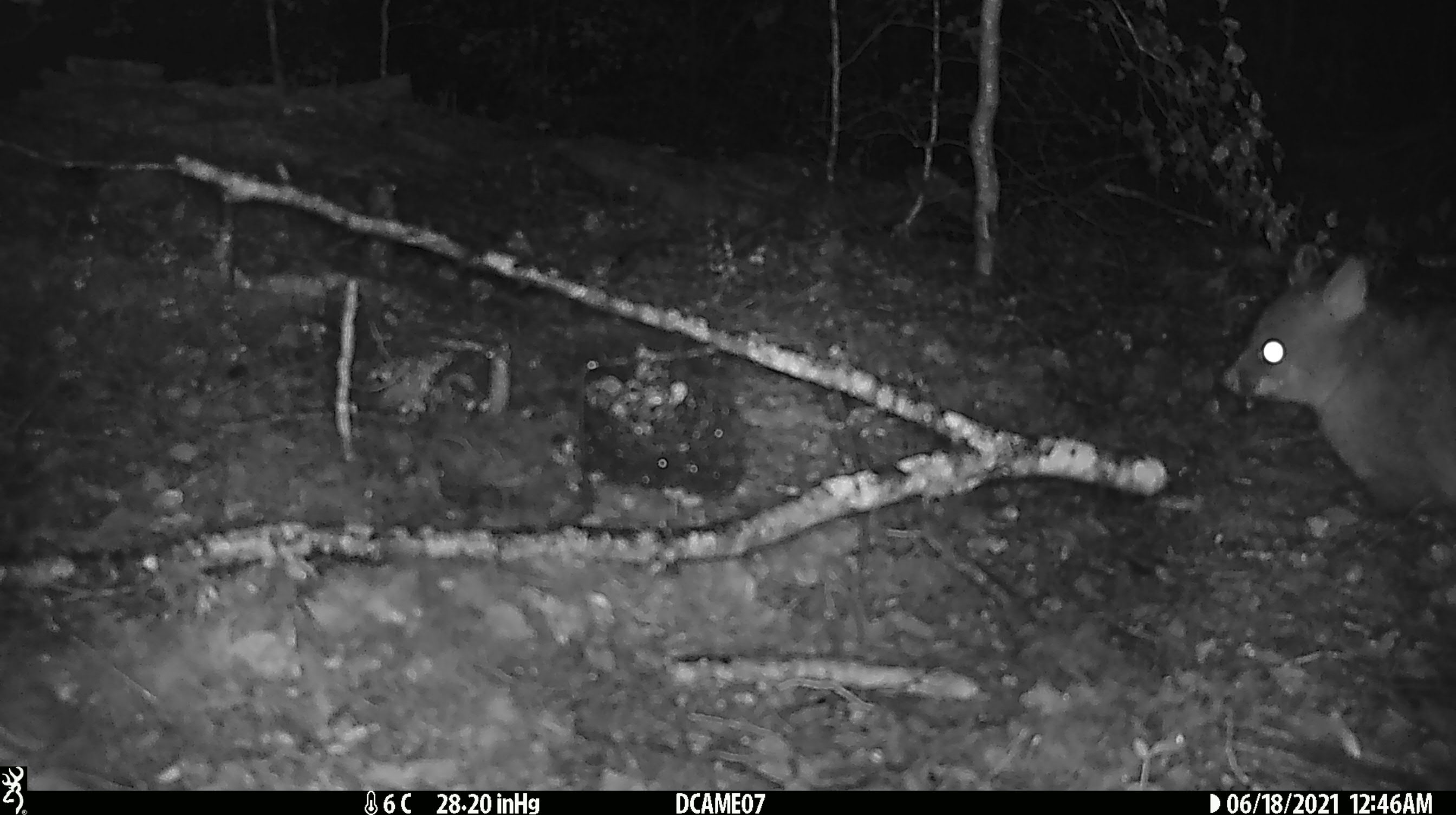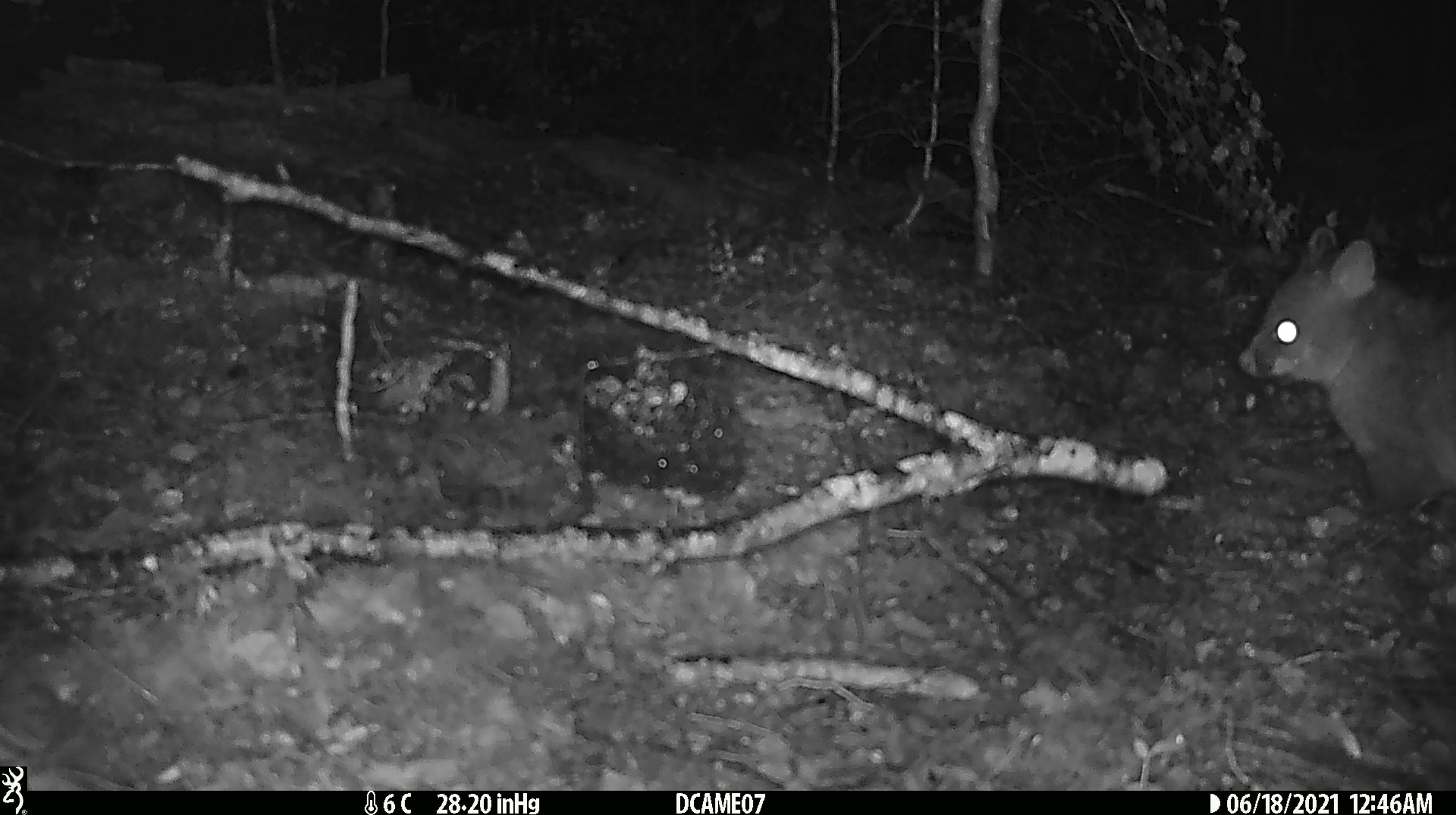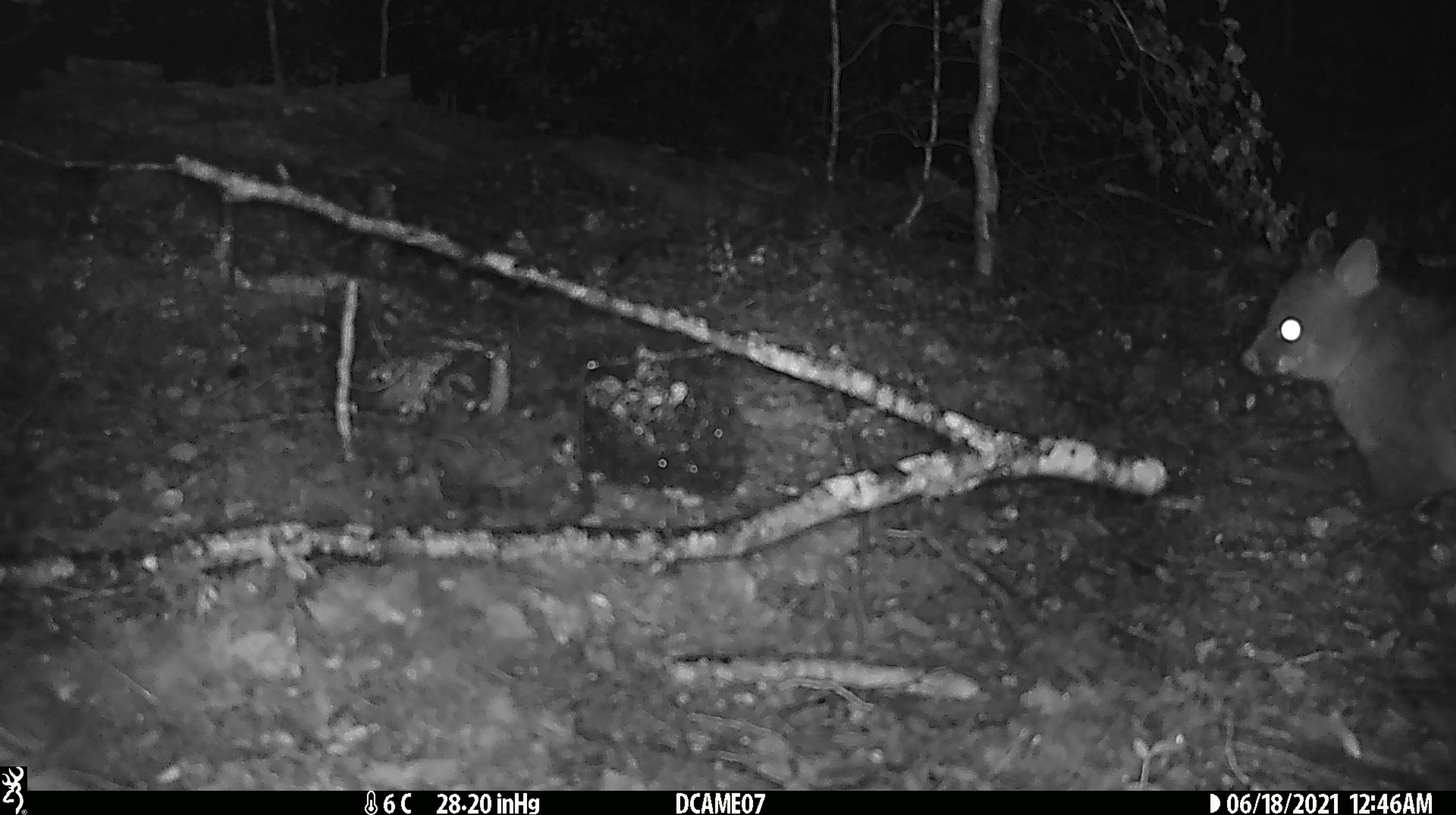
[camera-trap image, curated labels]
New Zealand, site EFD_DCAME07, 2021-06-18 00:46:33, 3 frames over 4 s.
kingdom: Animalia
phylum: Chordata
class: Mammalia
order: Diprotodontia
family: Phalangeridae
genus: Trichosurus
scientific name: Trichosurus vulpecula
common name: common brushtail possum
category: possum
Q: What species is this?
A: Possum (common brushtail possum) (Trichosurus vulpecula).